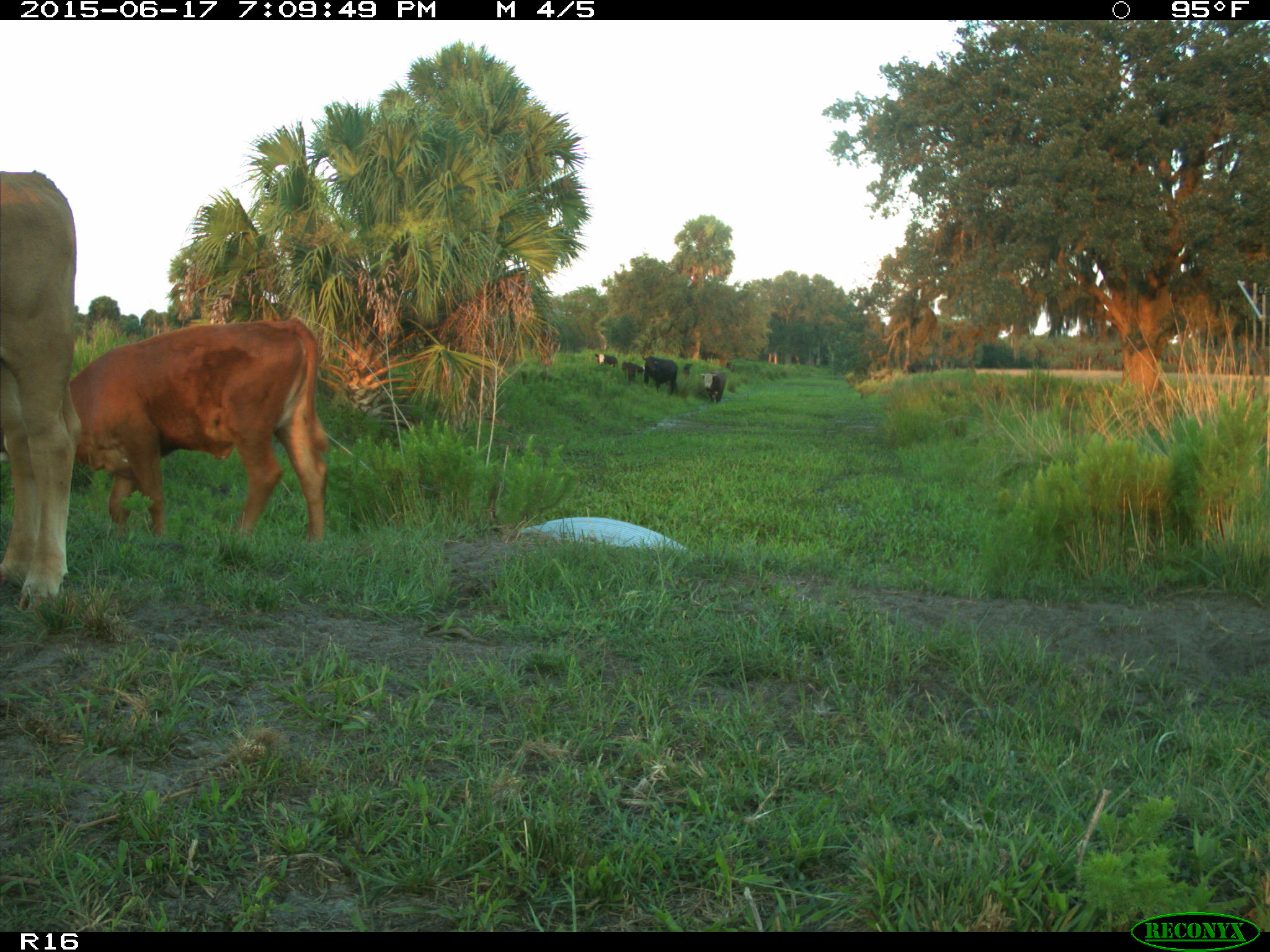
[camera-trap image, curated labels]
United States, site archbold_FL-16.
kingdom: Animalia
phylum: Chordata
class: Mammalia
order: Artiodactyla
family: Bovidae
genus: Bos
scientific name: Bos taurus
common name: domestic cow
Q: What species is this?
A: Bos taurus (domestic cow).